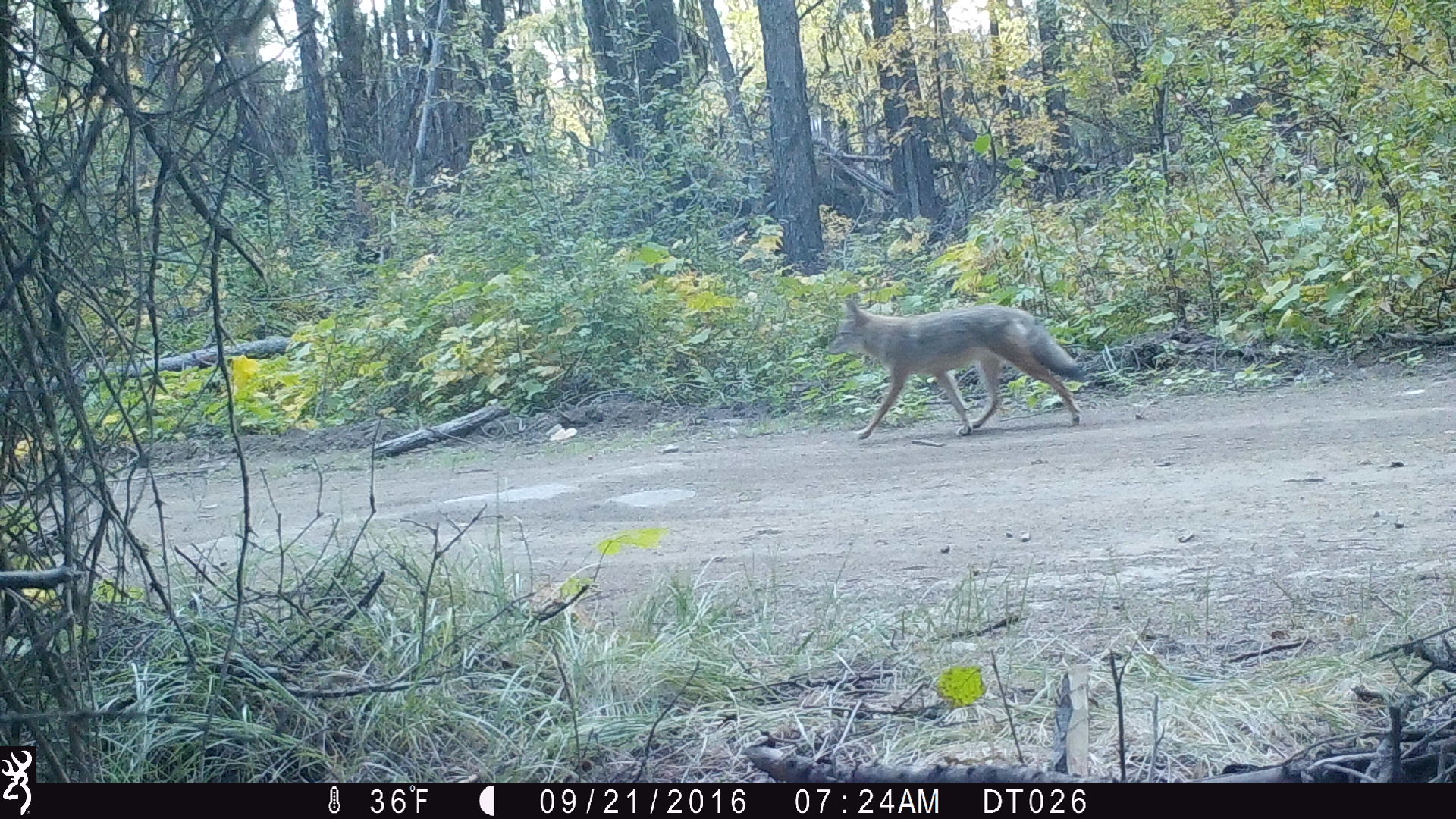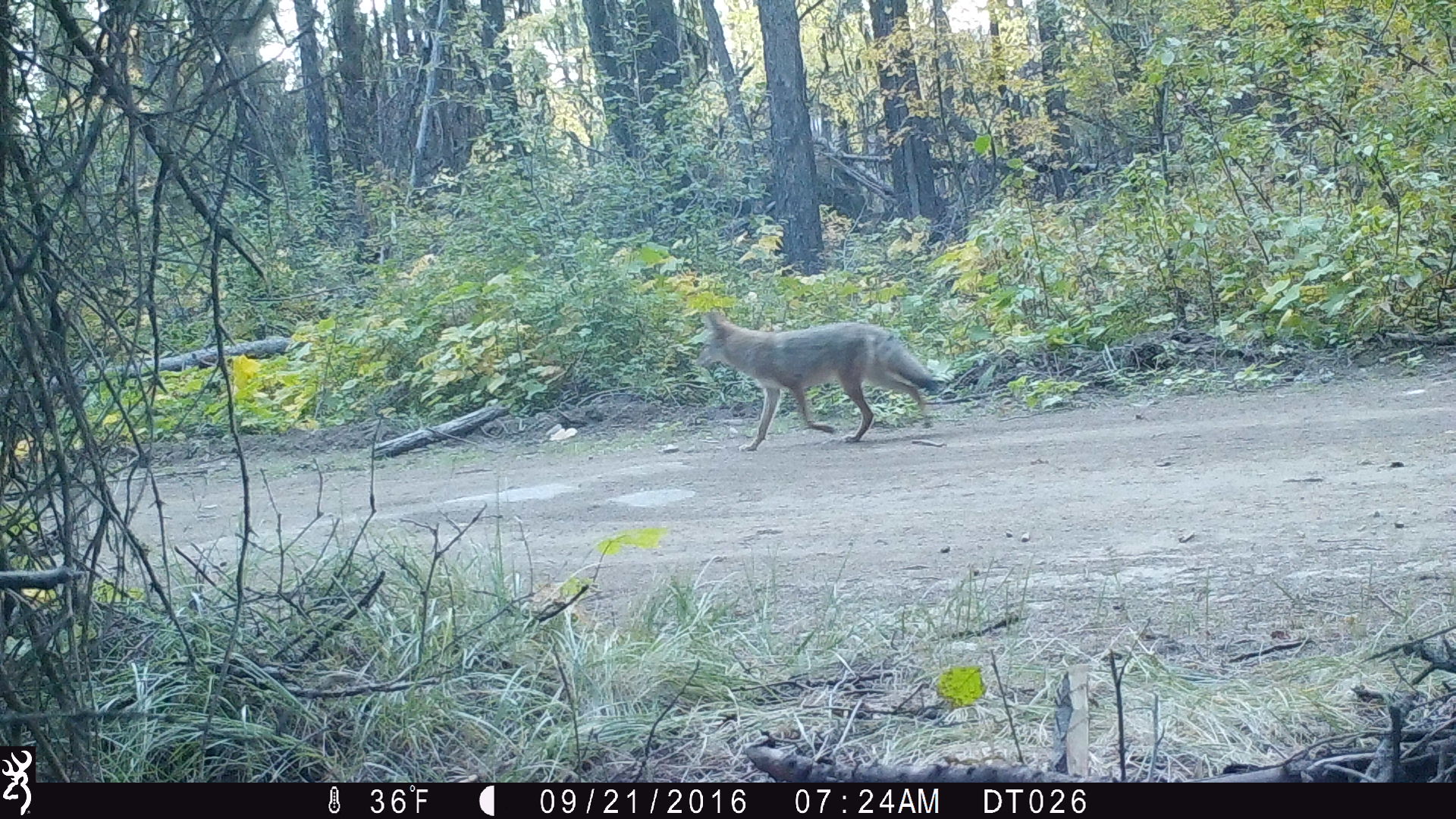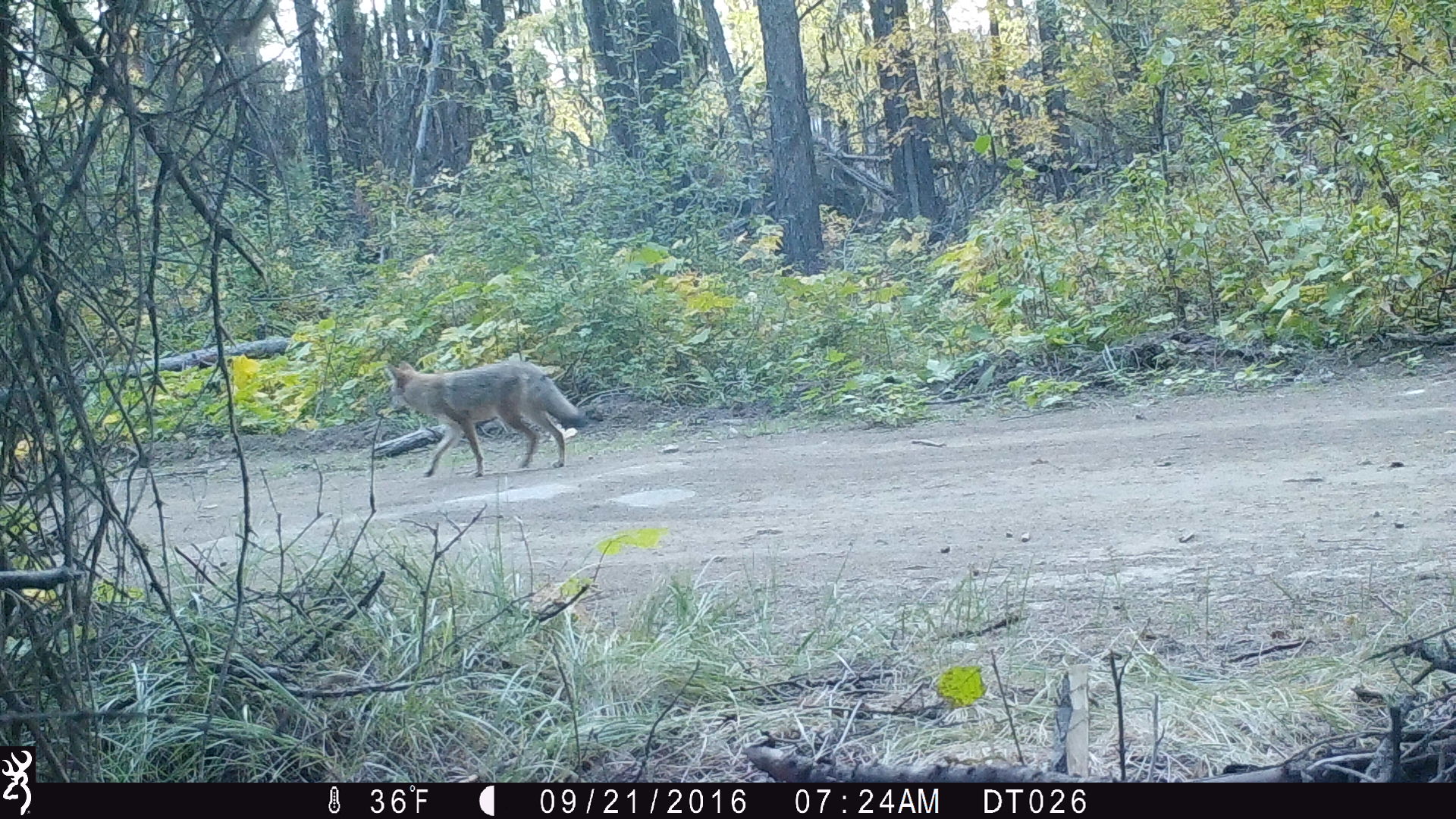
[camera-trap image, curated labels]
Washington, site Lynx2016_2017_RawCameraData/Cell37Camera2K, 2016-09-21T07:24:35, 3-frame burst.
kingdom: Animalia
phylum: Chordata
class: Mammalia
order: Carnivora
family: Canidae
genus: Canis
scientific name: Canis latrans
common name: coyote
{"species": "Canis latrans (coyote)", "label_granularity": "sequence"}